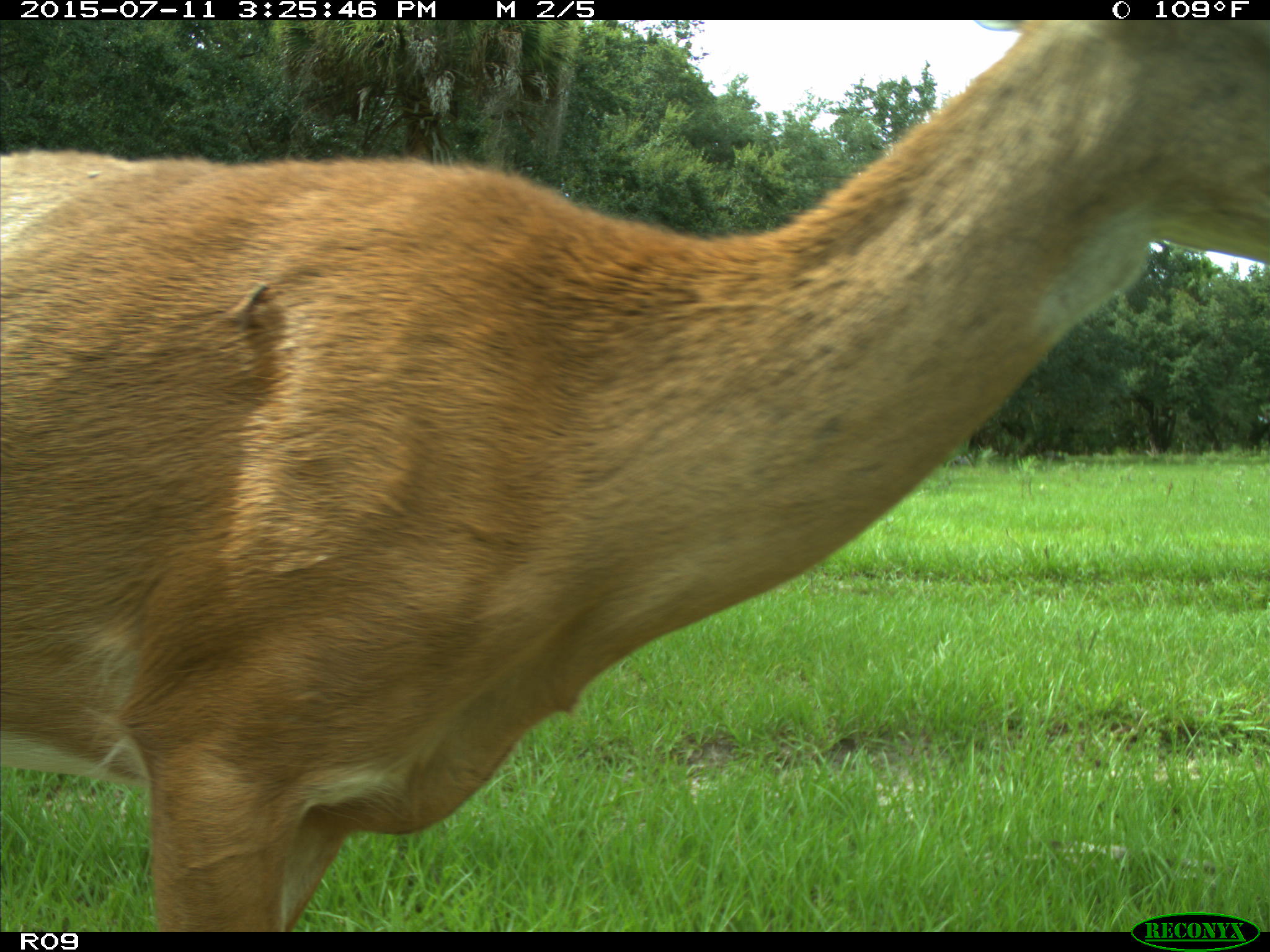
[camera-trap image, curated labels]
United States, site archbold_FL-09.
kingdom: Animalia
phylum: Chordata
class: Mammalia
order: Artiodactyla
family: Cervidae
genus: Odocoileus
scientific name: Odocoileus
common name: deer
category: unidentified deer